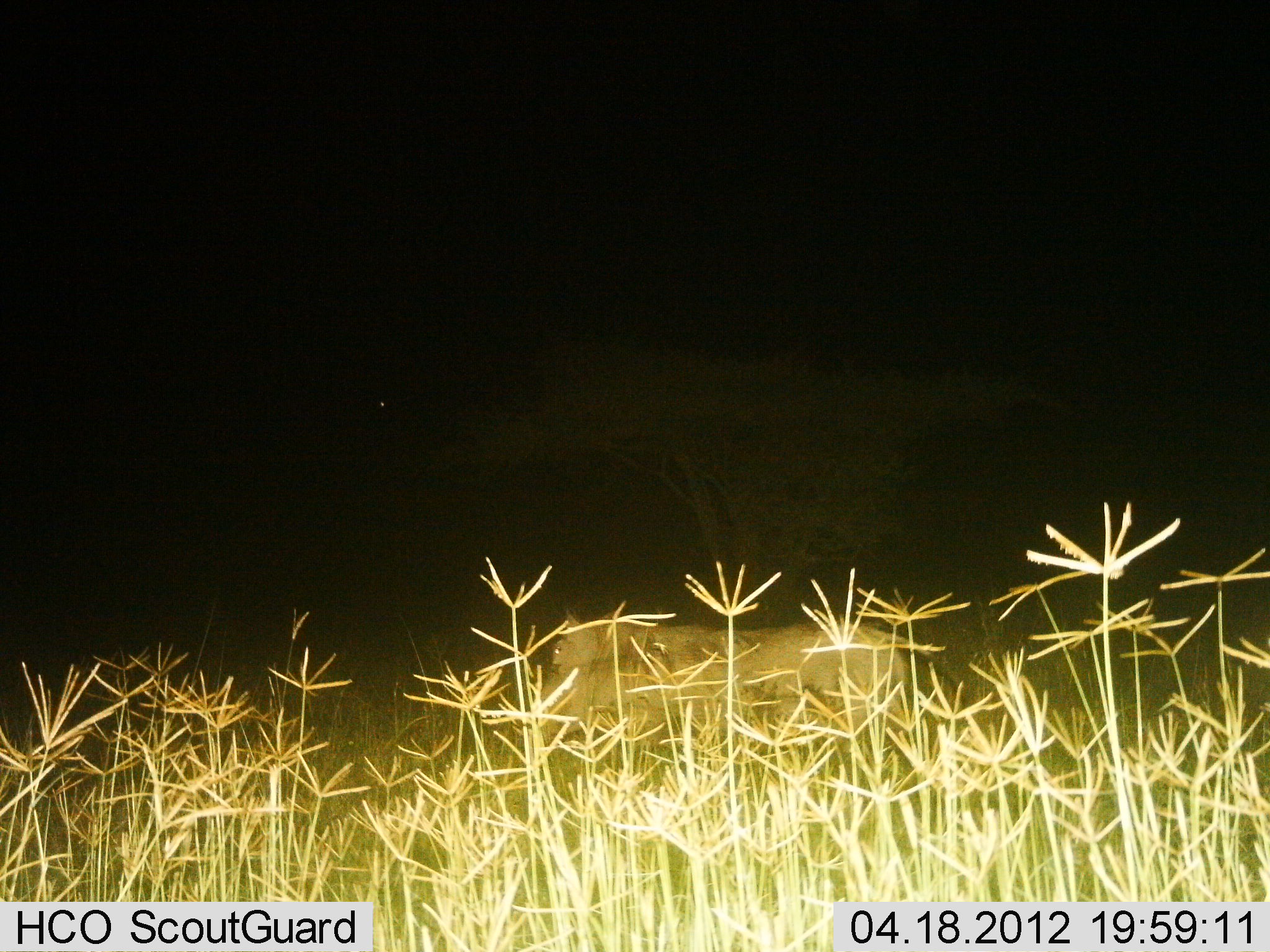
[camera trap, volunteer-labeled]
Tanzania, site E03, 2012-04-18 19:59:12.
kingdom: Animalia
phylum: Chordata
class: Mammalia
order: Artiodactyla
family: Suidae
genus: Phacochoerus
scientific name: Phacochoerus africanus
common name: warthog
Warthog (Phacochoerus africanus), count 1. Behavior (volunteer vote fractions): standing 25%, resting 0%, moving 75%, interacting 0%. Young present (vote fraction): 0%. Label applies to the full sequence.